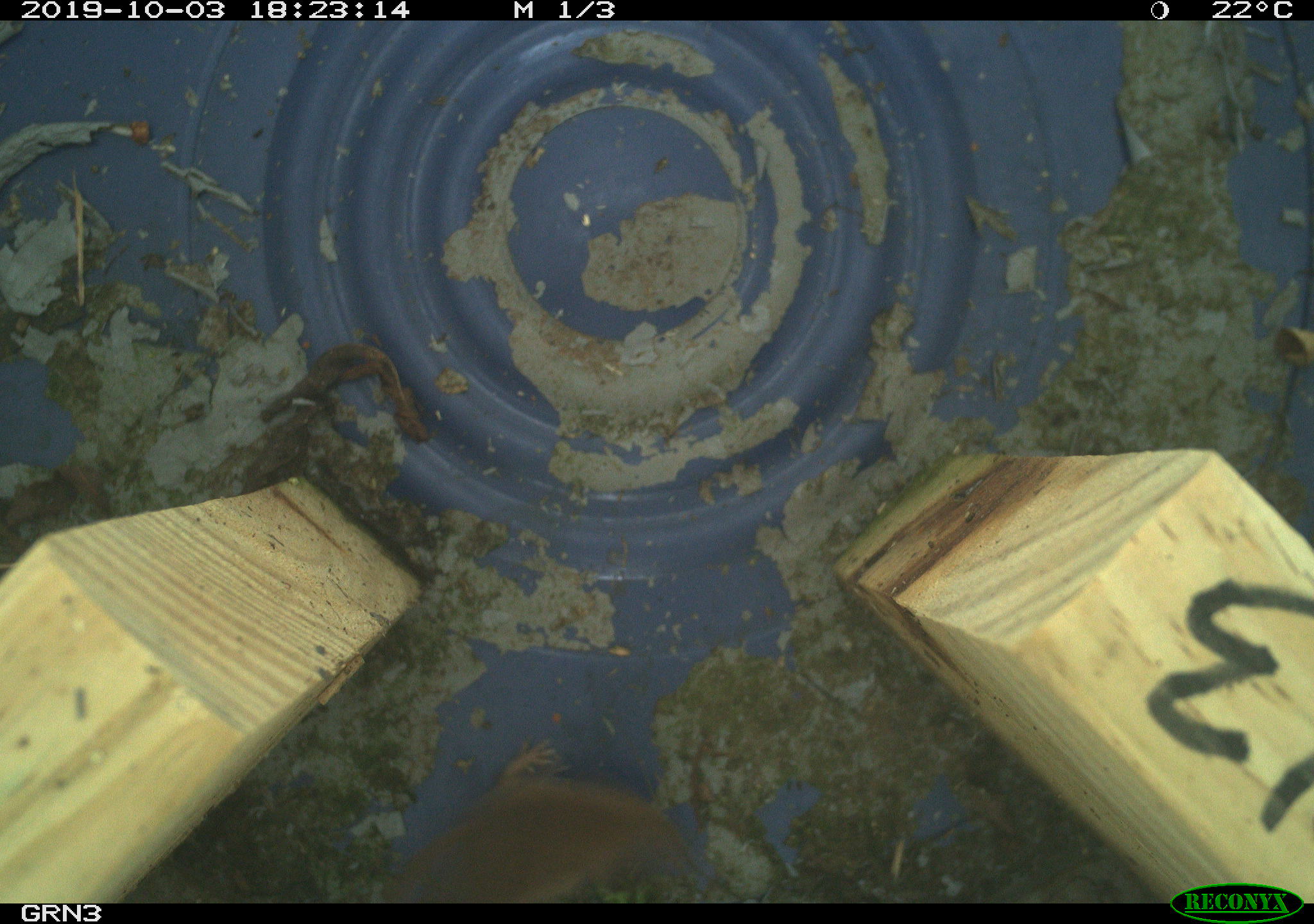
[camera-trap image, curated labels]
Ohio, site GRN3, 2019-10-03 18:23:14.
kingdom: Animalia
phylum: Chordata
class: Mammalia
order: Eulipotyphla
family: Soricidae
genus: Sorex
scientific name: Sorex cinereus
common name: masked shrew